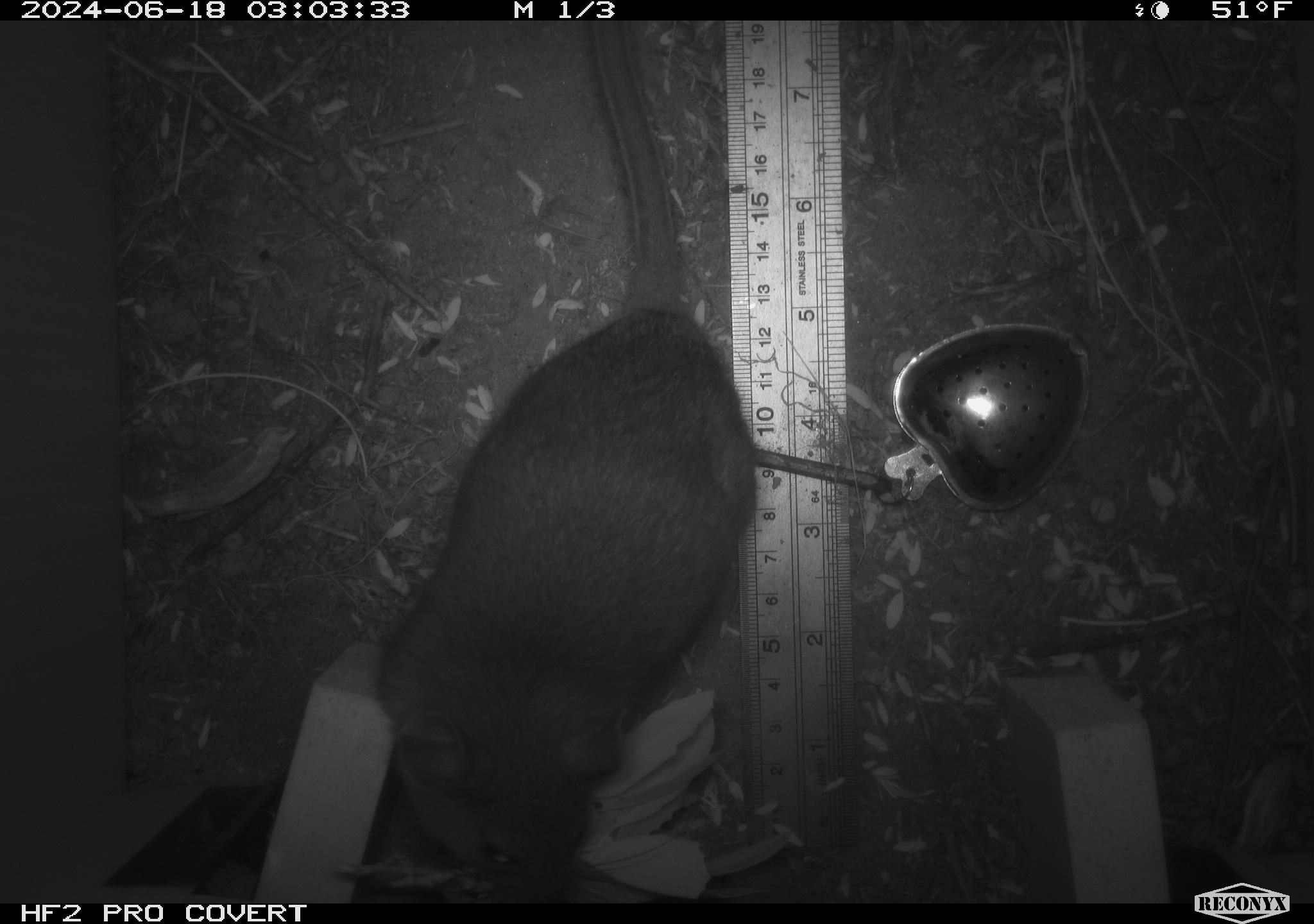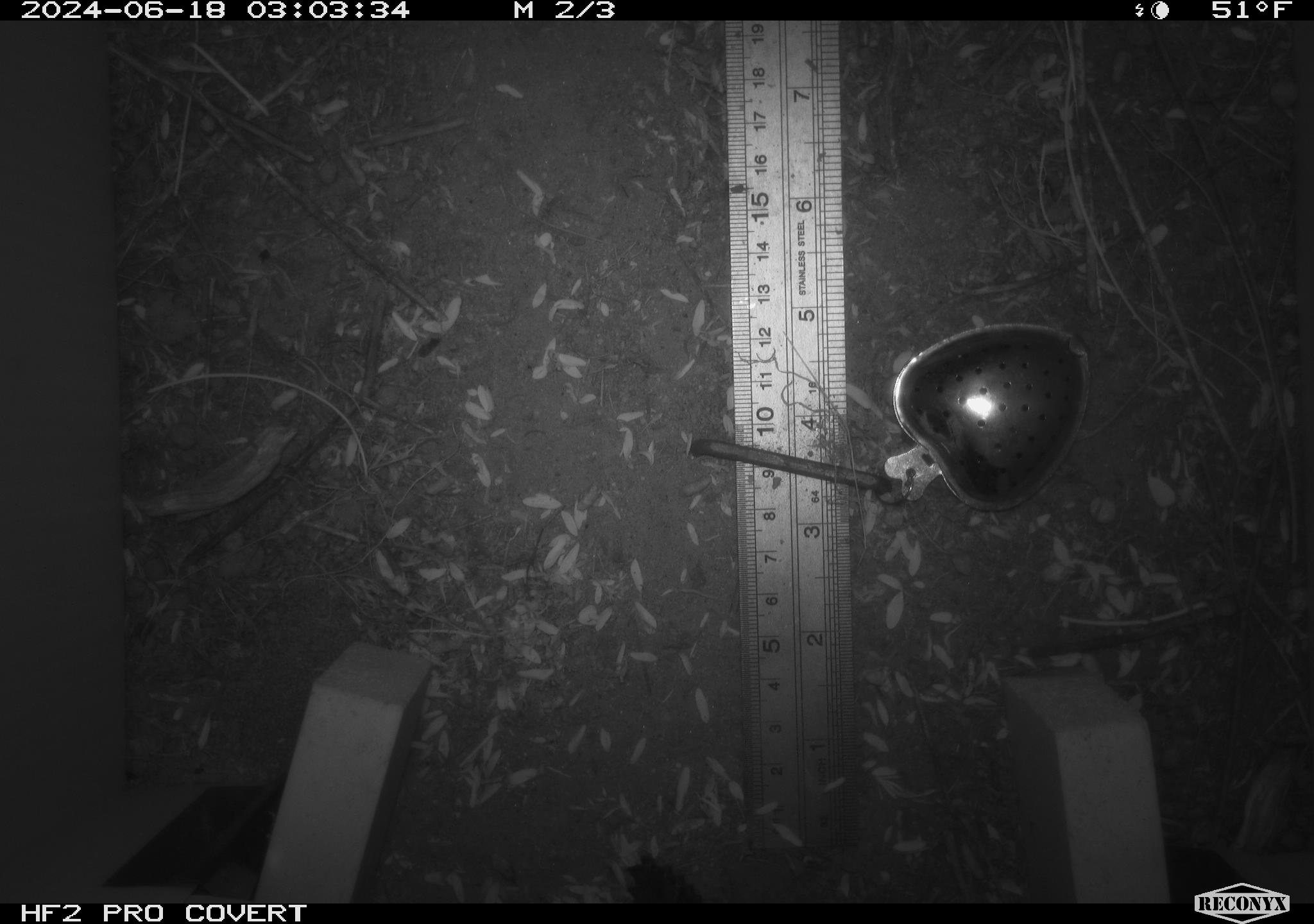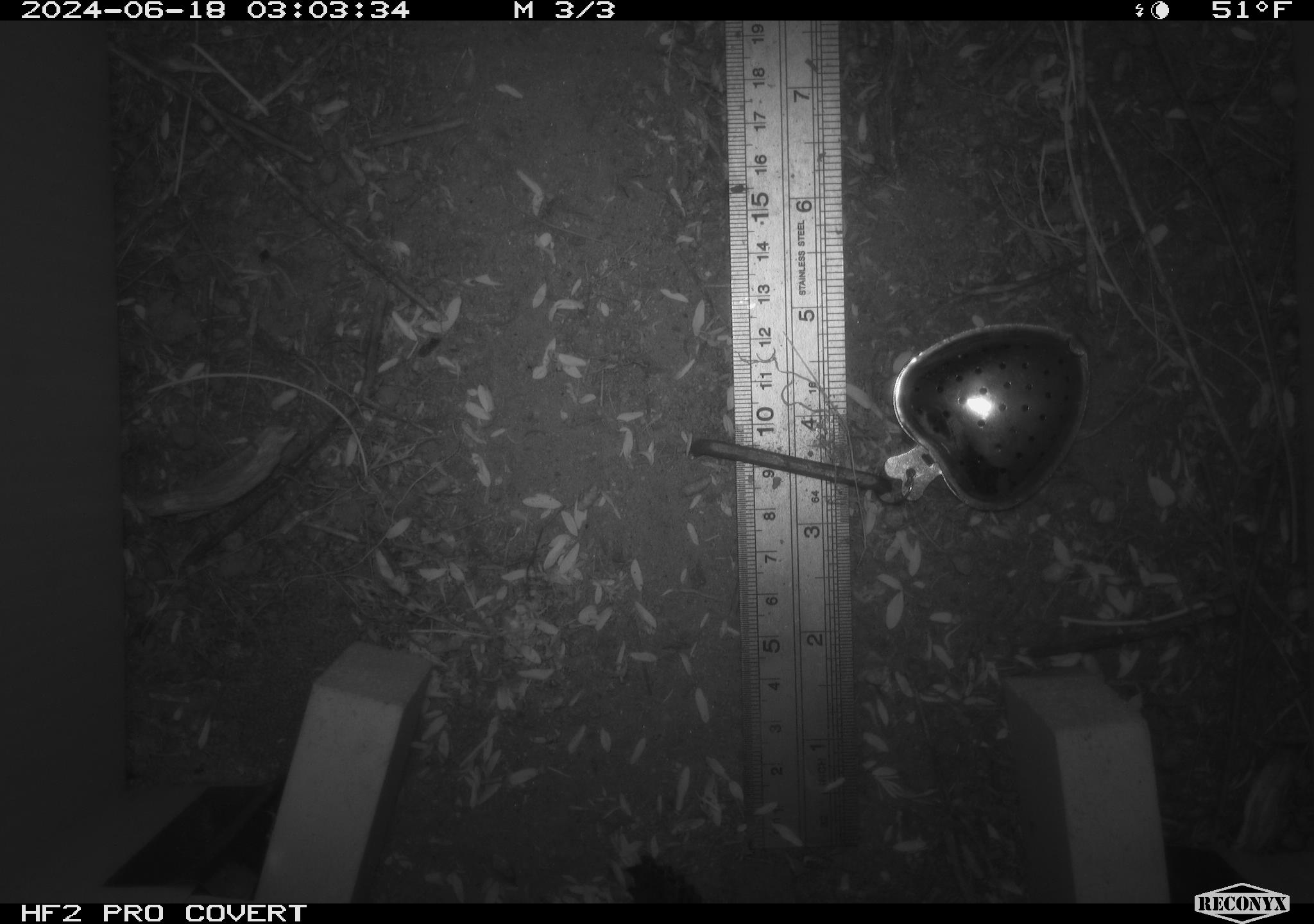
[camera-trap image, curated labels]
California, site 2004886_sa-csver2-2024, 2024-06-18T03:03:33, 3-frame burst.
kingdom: Animalia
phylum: Chordata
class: Mammalia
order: Rodentia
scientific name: Rodentia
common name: rodent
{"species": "rodent (Rodentia)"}